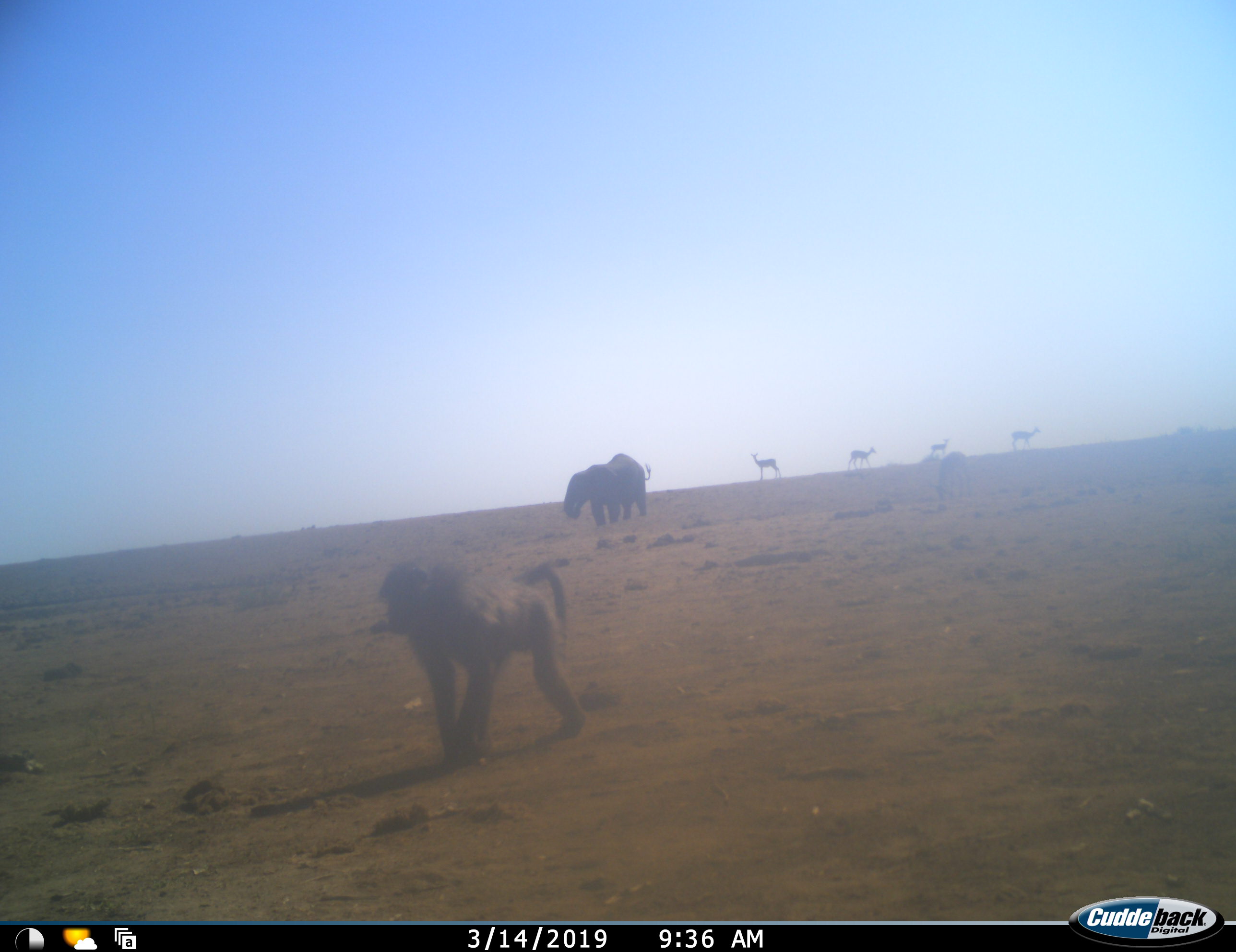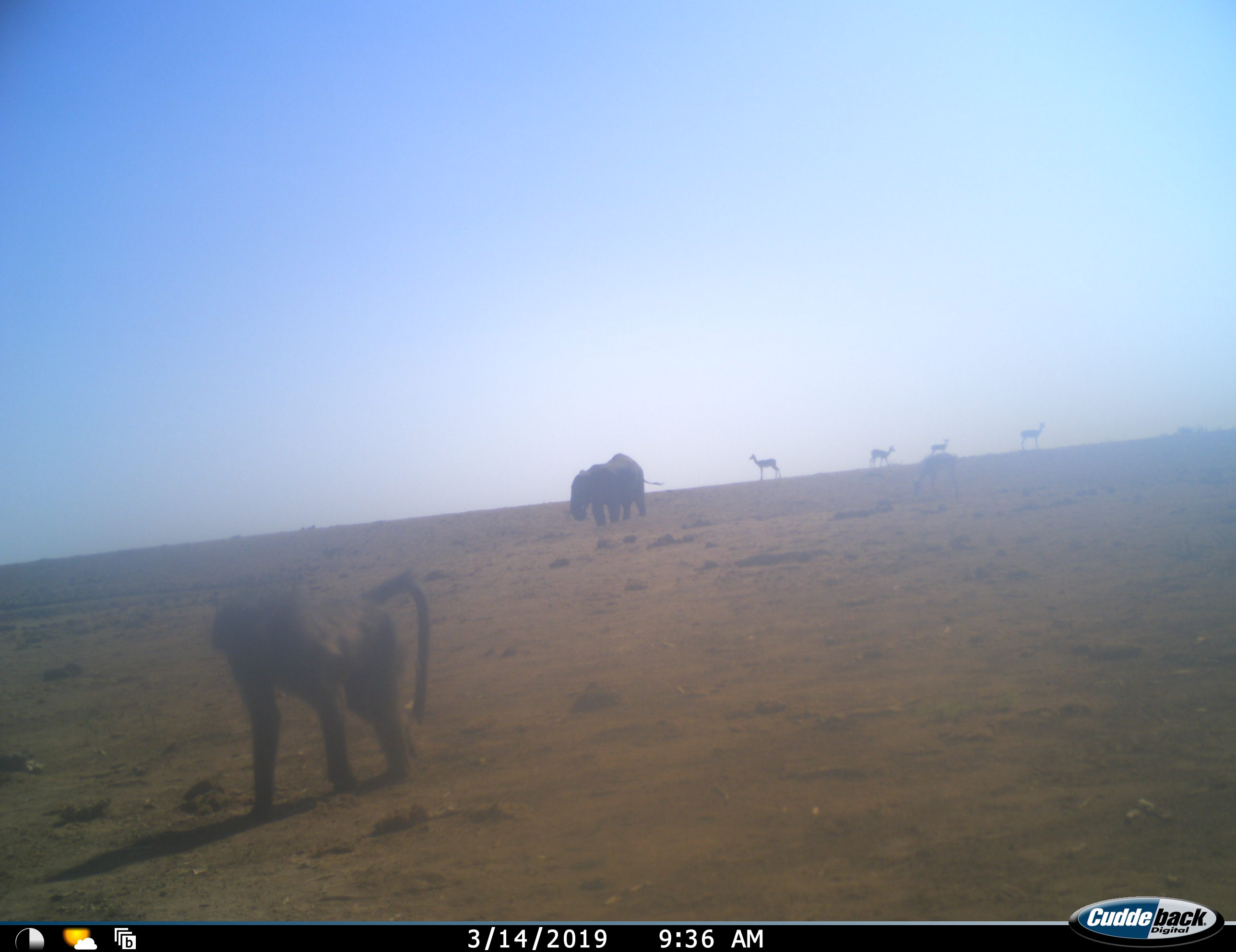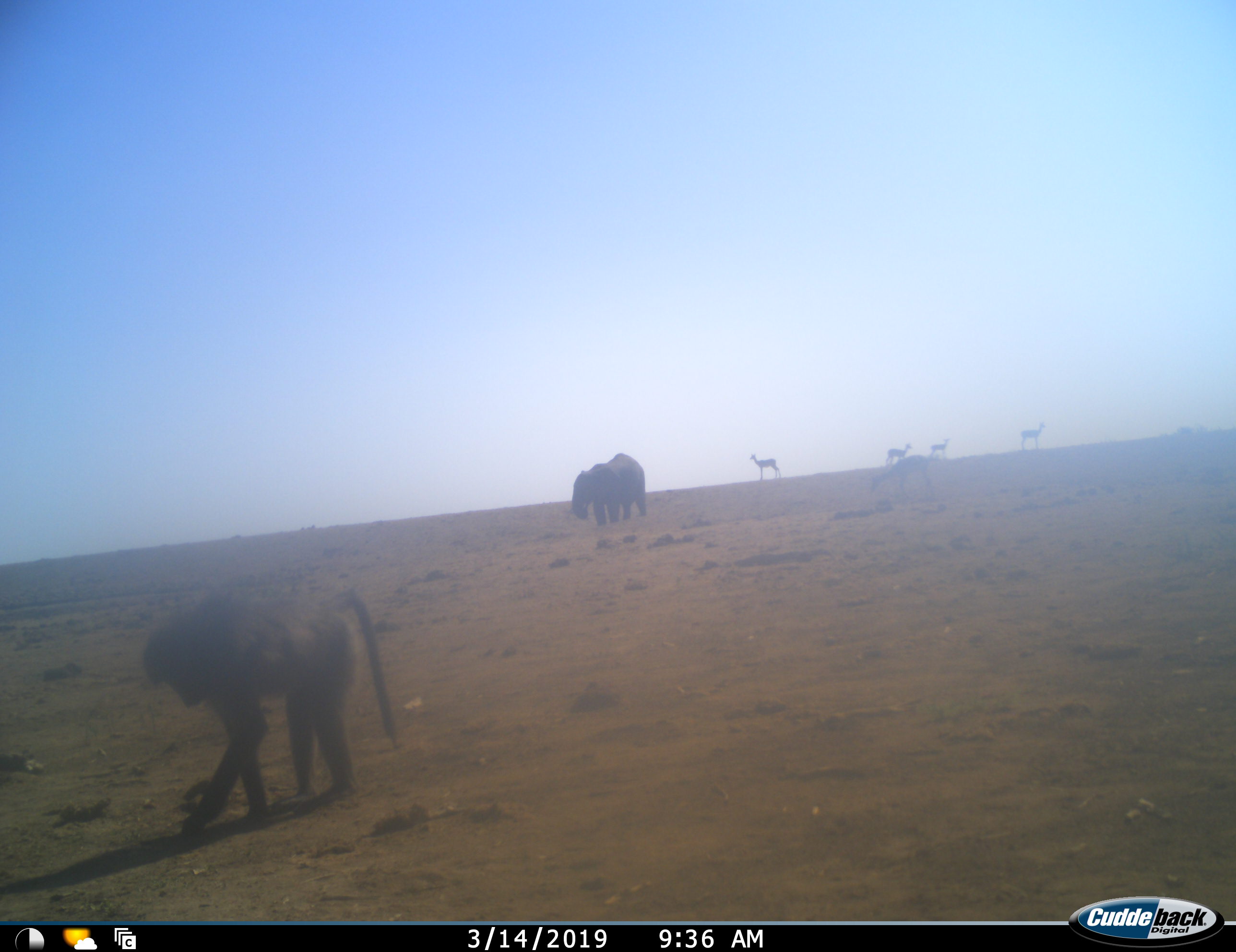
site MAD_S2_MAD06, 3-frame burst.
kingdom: Animalia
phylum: Chordata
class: Mammalia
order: Primates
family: Cercopithecidae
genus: Papio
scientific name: Papio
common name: baboon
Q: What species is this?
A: Baboon (Papio).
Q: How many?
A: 1.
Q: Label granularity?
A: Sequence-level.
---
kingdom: Animalia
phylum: Chordata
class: Mammalia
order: Proboscidea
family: Elephantidae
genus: Loxodonta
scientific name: Loxodonta africana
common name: african bush elephant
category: elephant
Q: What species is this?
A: Elephant (african bush elephant) (Loxodonta africana).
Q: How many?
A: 1.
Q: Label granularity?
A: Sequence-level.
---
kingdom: Animalia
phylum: Chordata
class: Mammalia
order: Artiodactyla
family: Bovidae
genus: Aepyceros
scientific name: Aepyceros melampus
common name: impala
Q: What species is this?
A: Impala (Aepyceros melampus).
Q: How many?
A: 5.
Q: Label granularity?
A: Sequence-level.